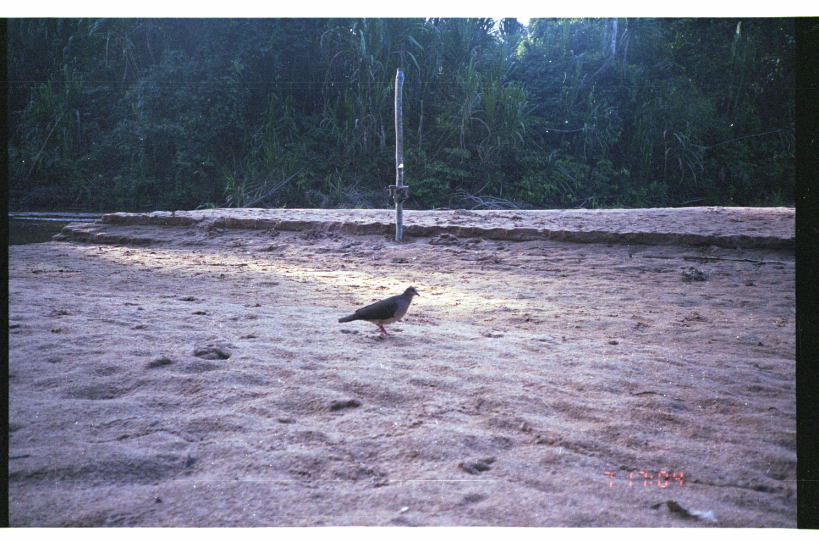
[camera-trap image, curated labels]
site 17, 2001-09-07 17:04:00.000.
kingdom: Animalia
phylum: Chordata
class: Aves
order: Columbiformes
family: Columbidae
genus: Leptotila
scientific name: Leptotila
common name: leptotila doves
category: leptotila sp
Leptotila sp (leptotila doves) (Leptotila).